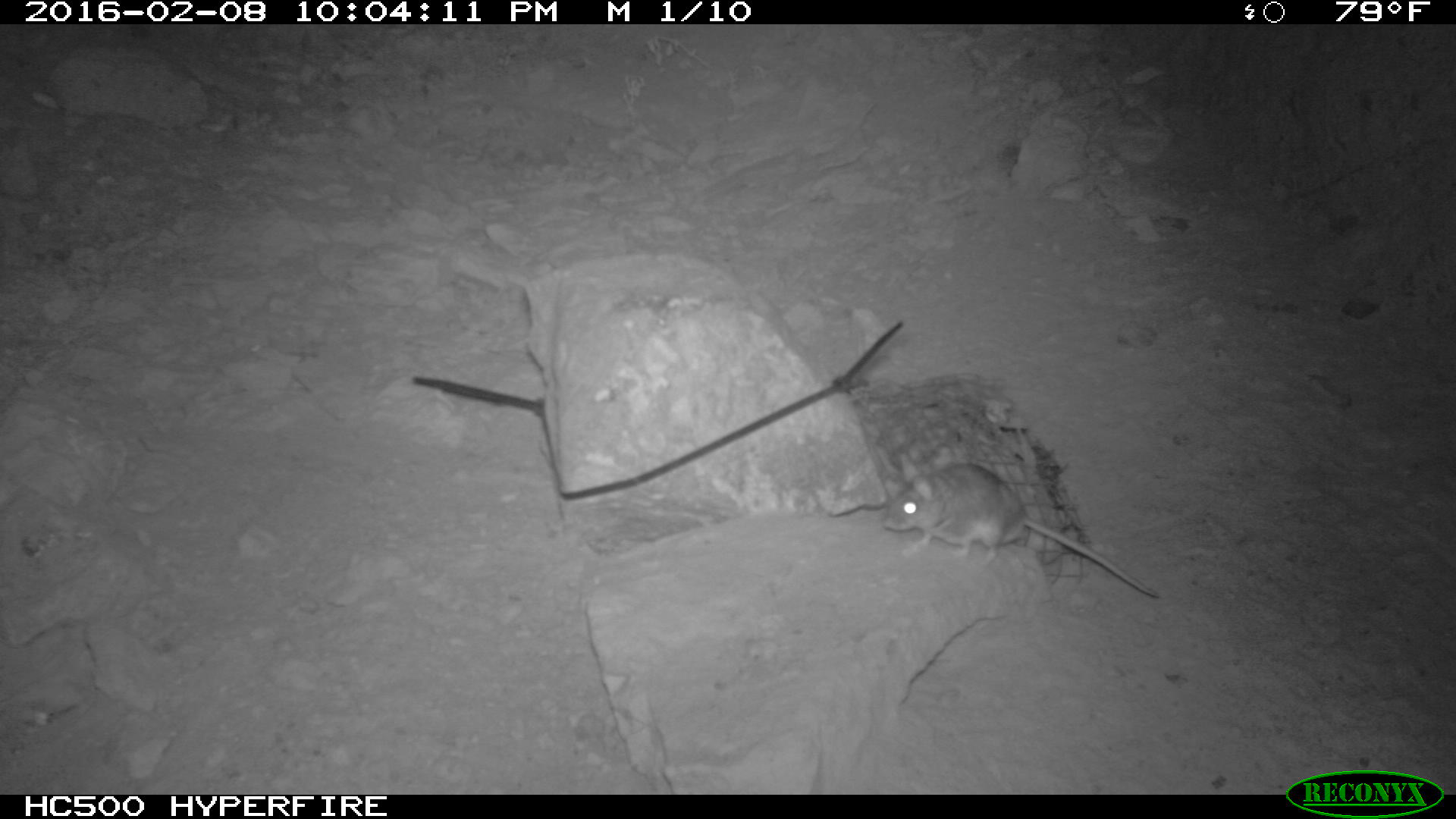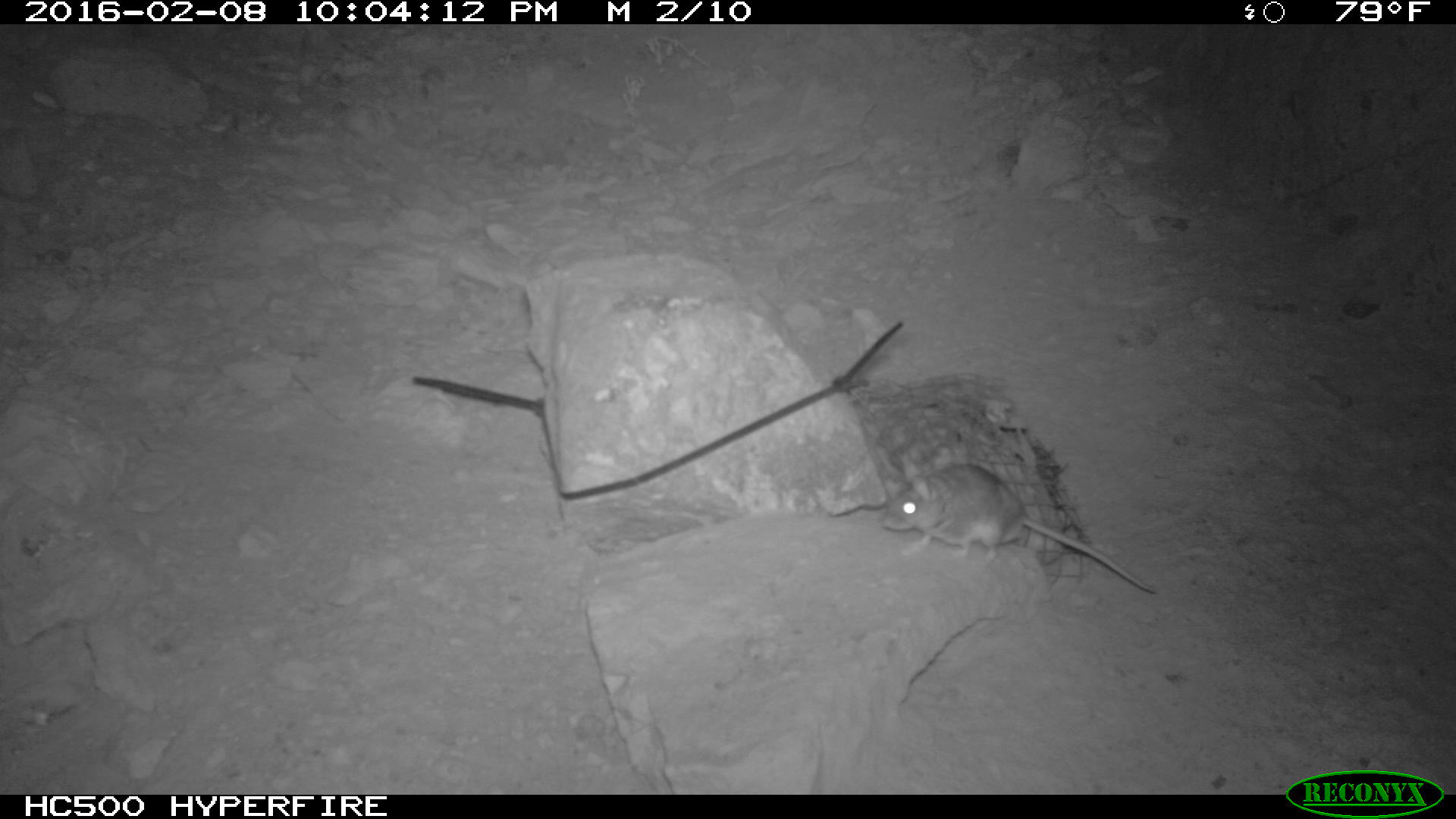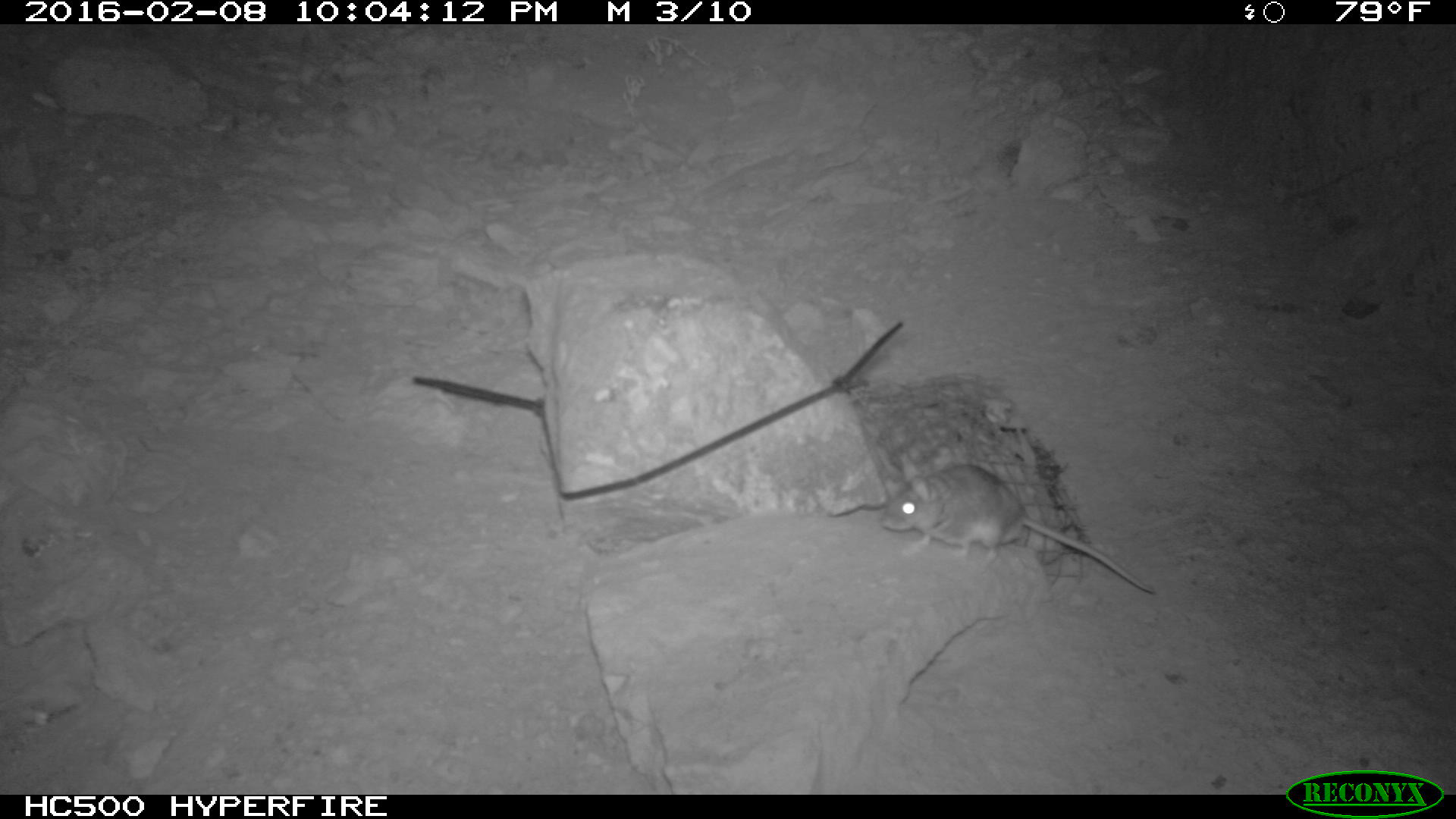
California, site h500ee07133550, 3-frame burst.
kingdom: Animalia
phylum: Chordata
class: Mammalia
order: Rodentia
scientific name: Rodentia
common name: rodent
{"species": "rodent (Rodentia)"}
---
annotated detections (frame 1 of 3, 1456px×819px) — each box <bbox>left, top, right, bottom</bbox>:
rodent: <bbox>884, 453, 1159, 598</bbox>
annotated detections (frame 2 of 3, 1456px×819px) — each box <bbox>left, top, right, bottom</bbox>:
rodent: <bbox>883, 459, 1158, 598</bbox>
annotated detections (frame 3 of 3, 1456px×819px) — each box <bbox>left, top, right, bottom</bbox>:
rodent: <bbox>882, 462, 1154, 598</bbox>